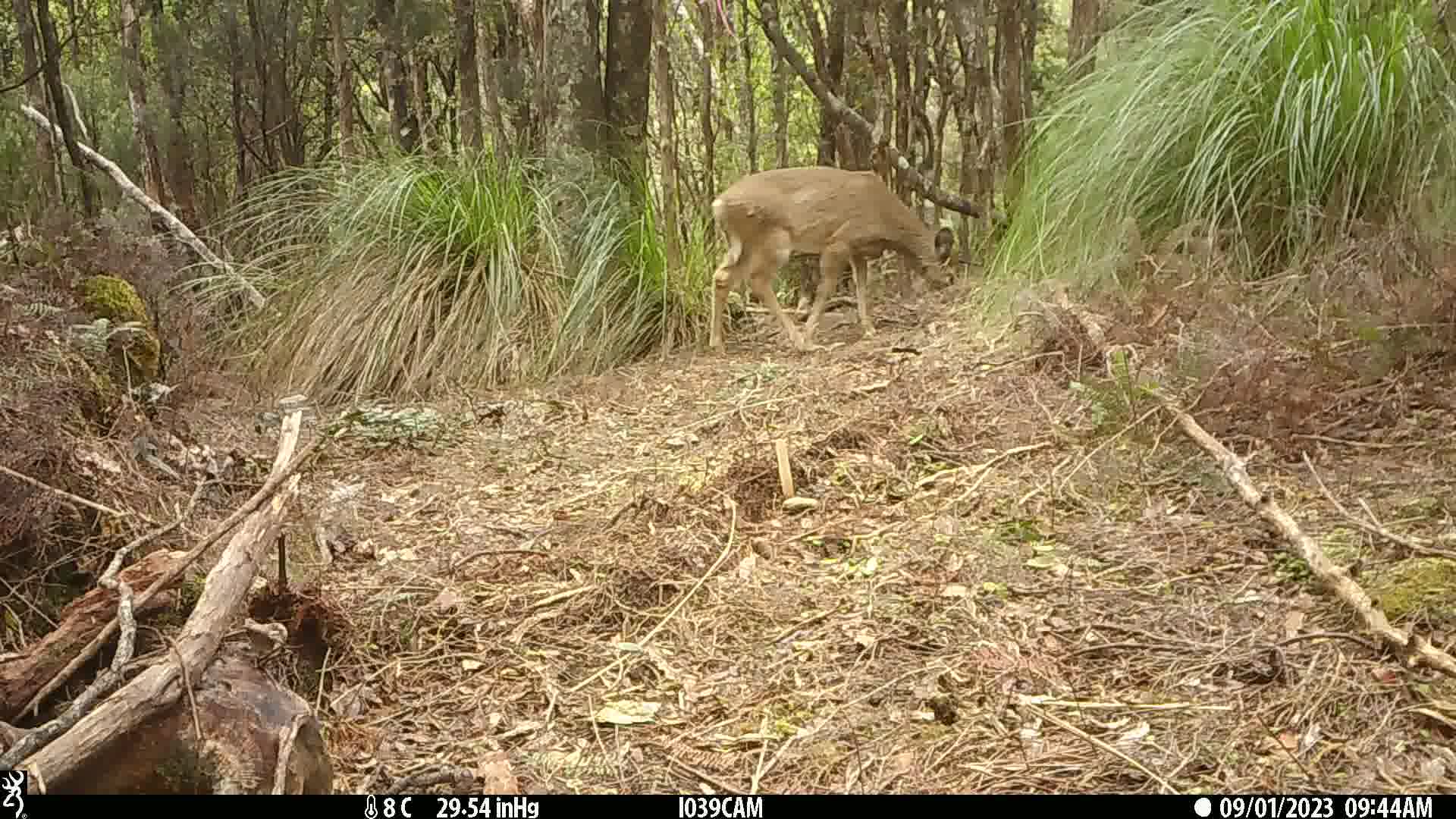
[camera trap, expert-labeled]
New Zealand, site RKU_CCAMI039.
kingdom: Animalia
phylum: Chordata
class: Mammalia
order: Artiodactyla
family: Cervidae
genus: Odocoileus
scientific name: Odocoileus virginianus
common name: white-tailed deer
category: white tailed deer